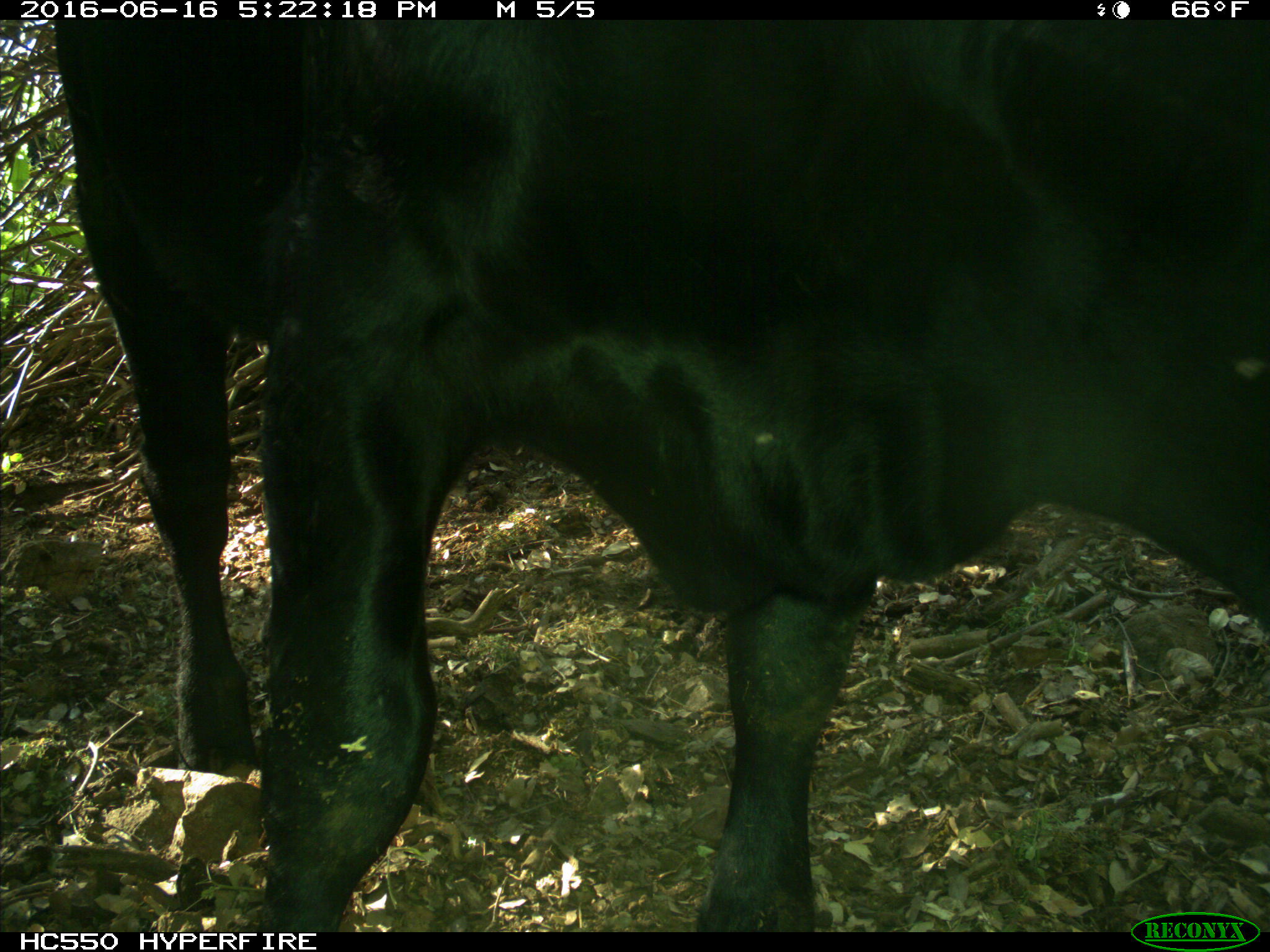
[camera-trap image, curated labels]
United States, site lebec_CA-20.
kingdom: Animalia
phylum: Chordata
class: Mammalia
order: Artiodactyla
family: Bovidae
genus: Bos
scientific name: Bos taurus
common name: domestic cow